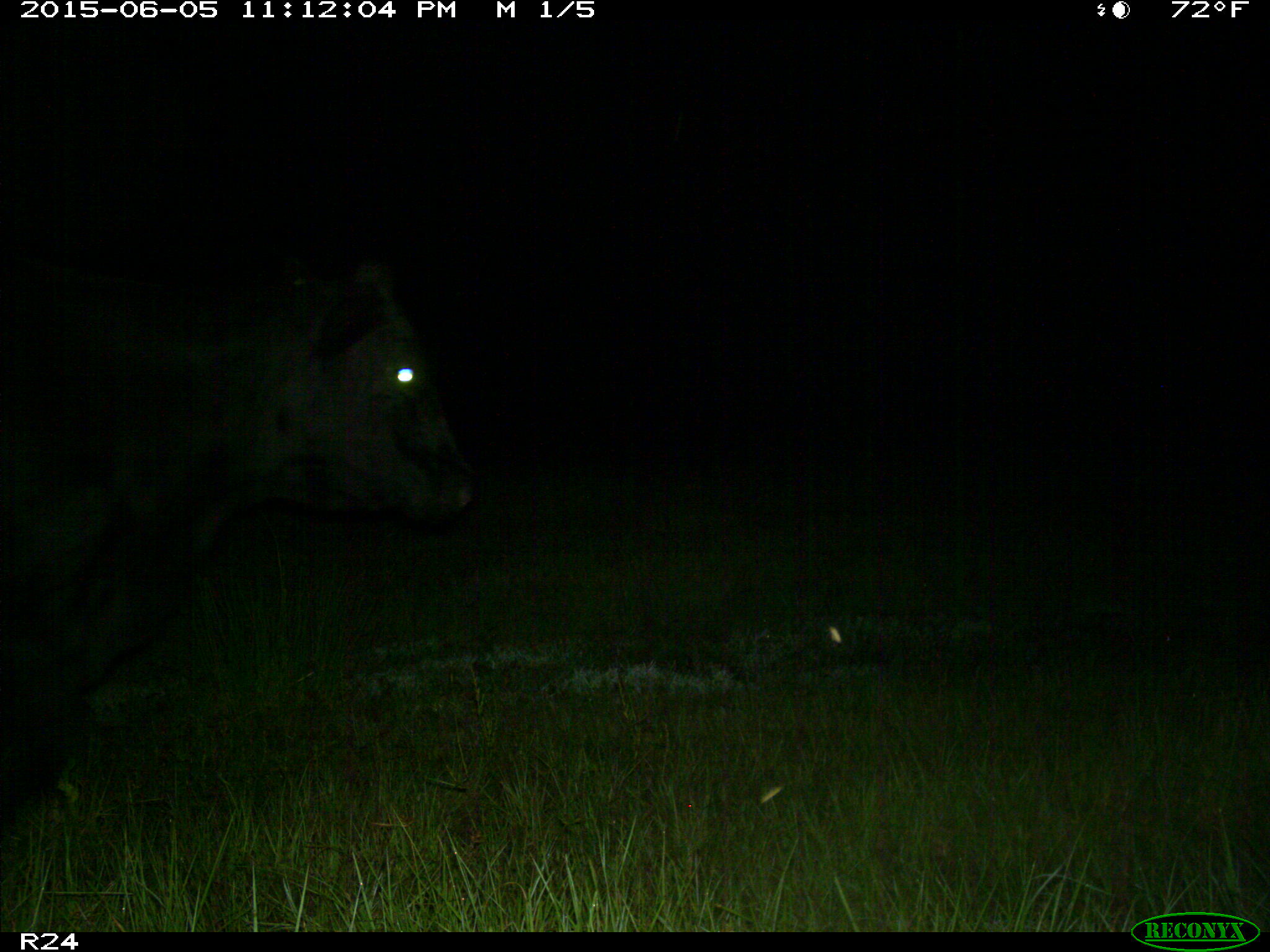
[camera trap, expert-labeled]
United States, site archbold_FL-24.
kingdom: Animalia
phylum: Chordata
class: Mammalia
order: Artiodactyla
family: Bovidae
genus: Bos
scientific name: Bos taurus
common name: domestic cow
Bos taurus (domestic cow).